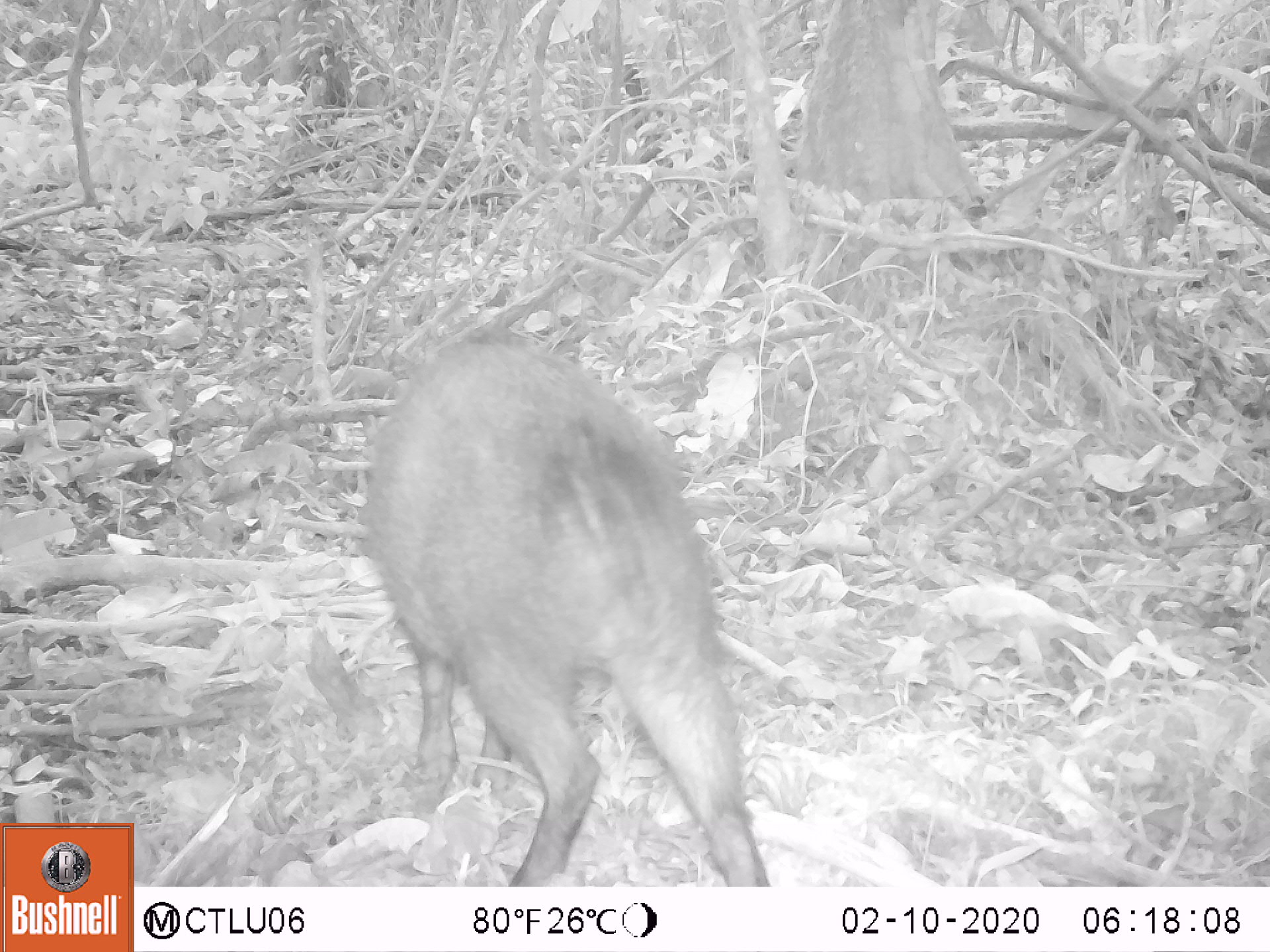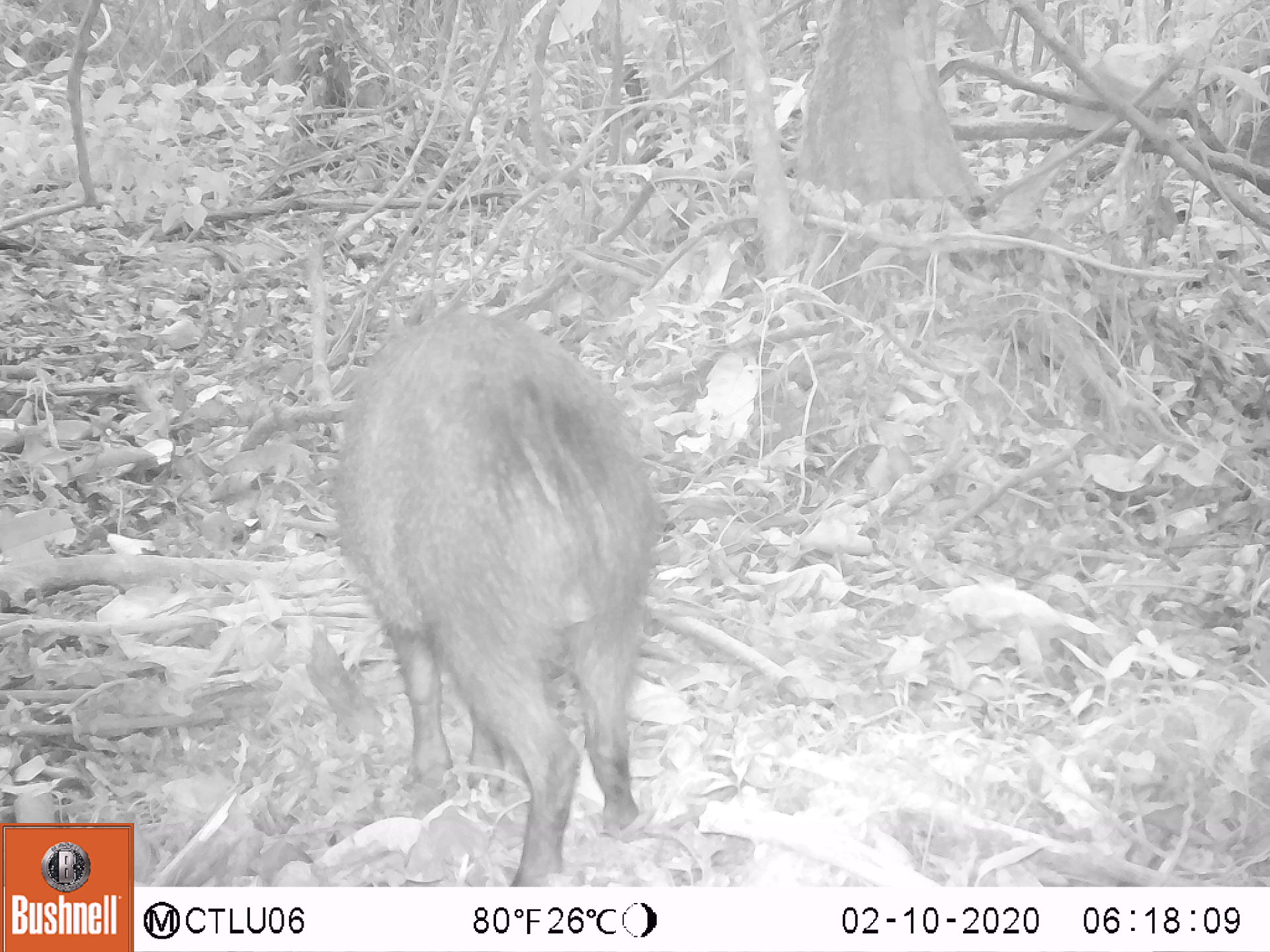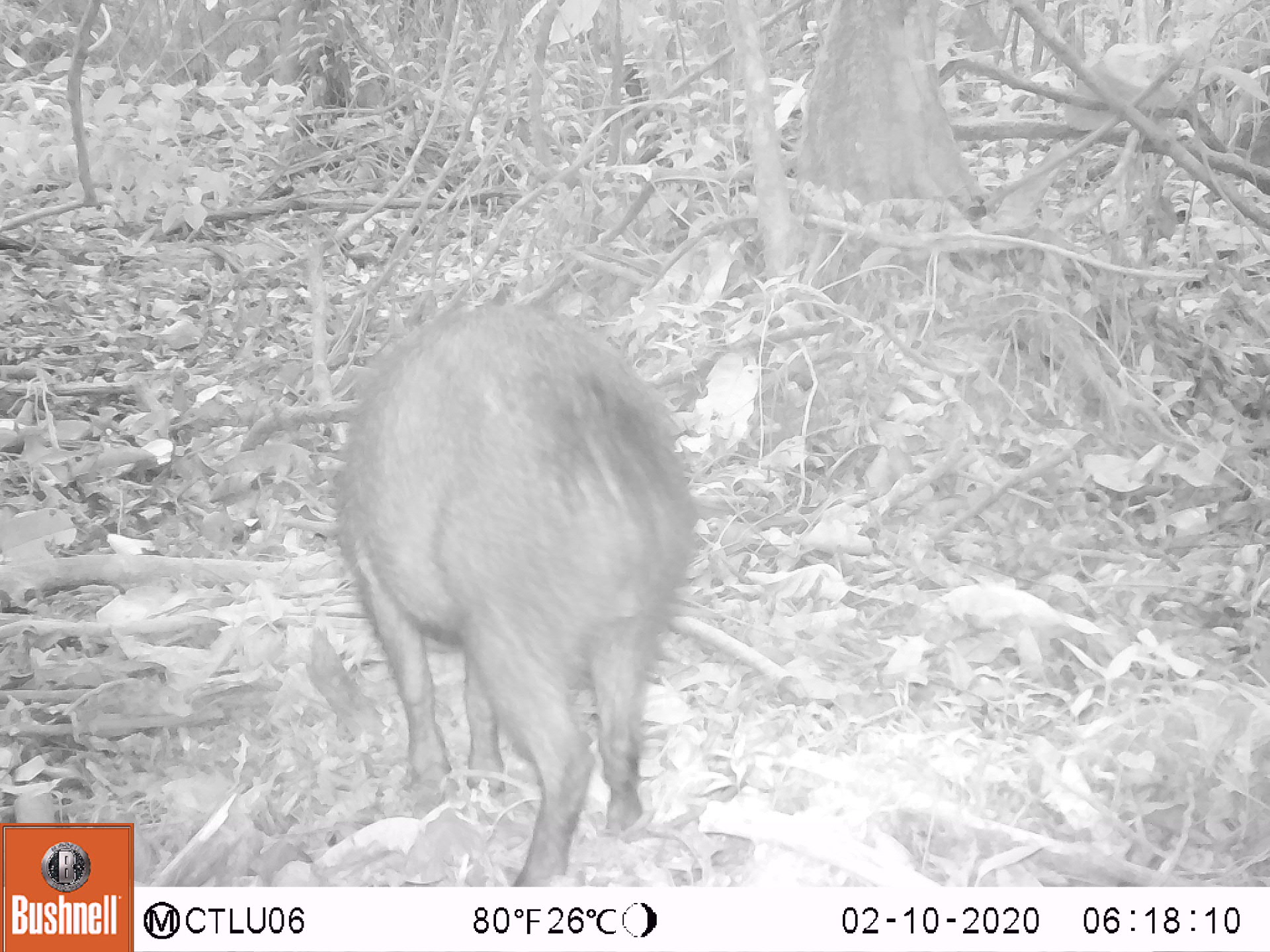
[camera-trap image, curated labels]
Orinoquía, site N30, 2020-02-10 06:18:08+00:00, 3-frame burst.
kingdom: Animalia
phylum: Chordata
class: Mammalia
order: Artiodactyla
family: Tayassuidae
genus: Pecari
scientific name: Pecari tajacu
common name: collared peccary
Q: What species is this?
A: Collared peccary (Pecari tajacu).